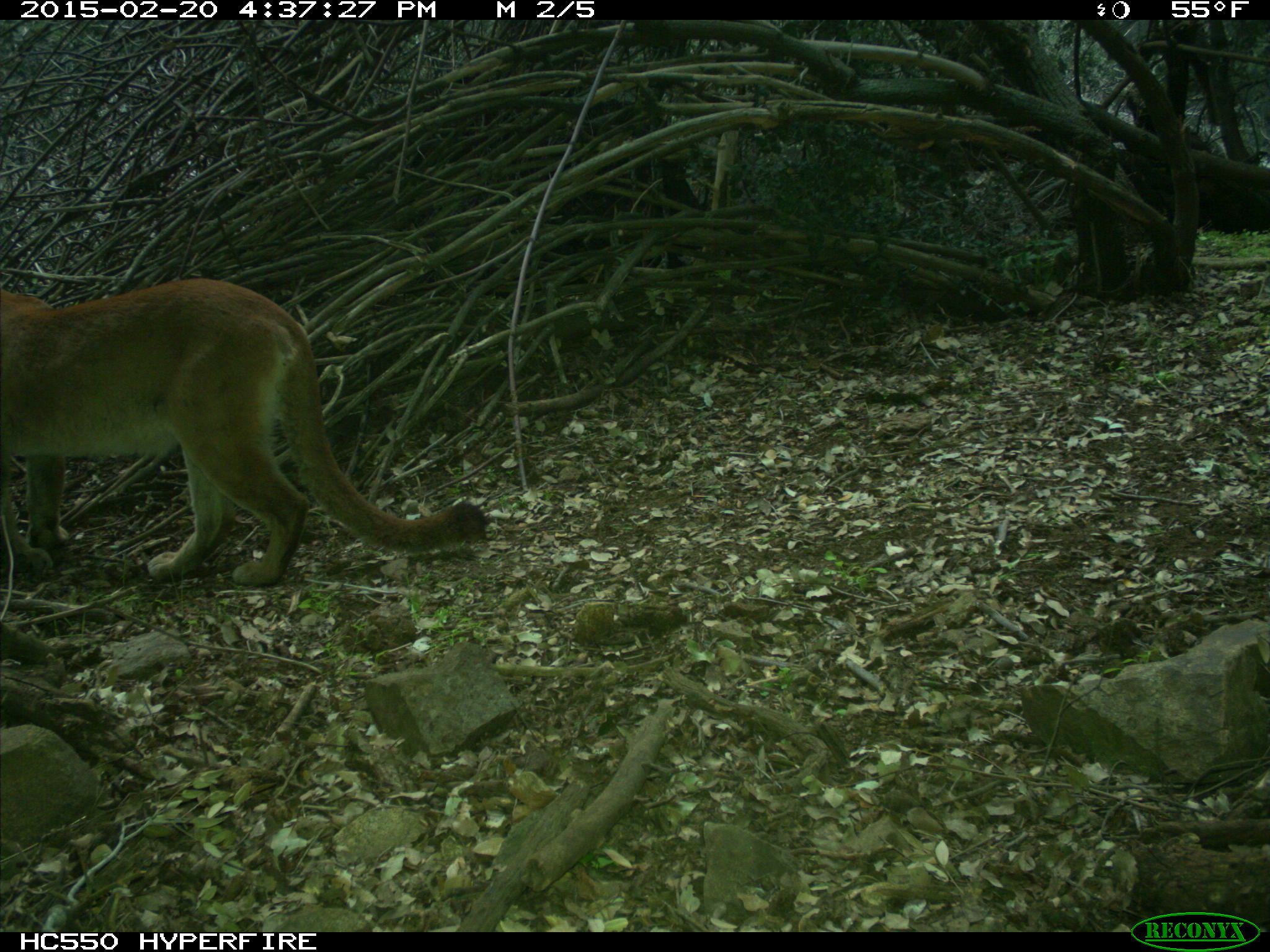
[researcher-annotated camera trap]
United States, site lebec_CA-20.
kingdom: Animalia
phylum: Chordata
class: Mammalia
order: Carnivora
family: Felidae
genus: Puma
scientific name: Puma concolor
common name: mountain lion